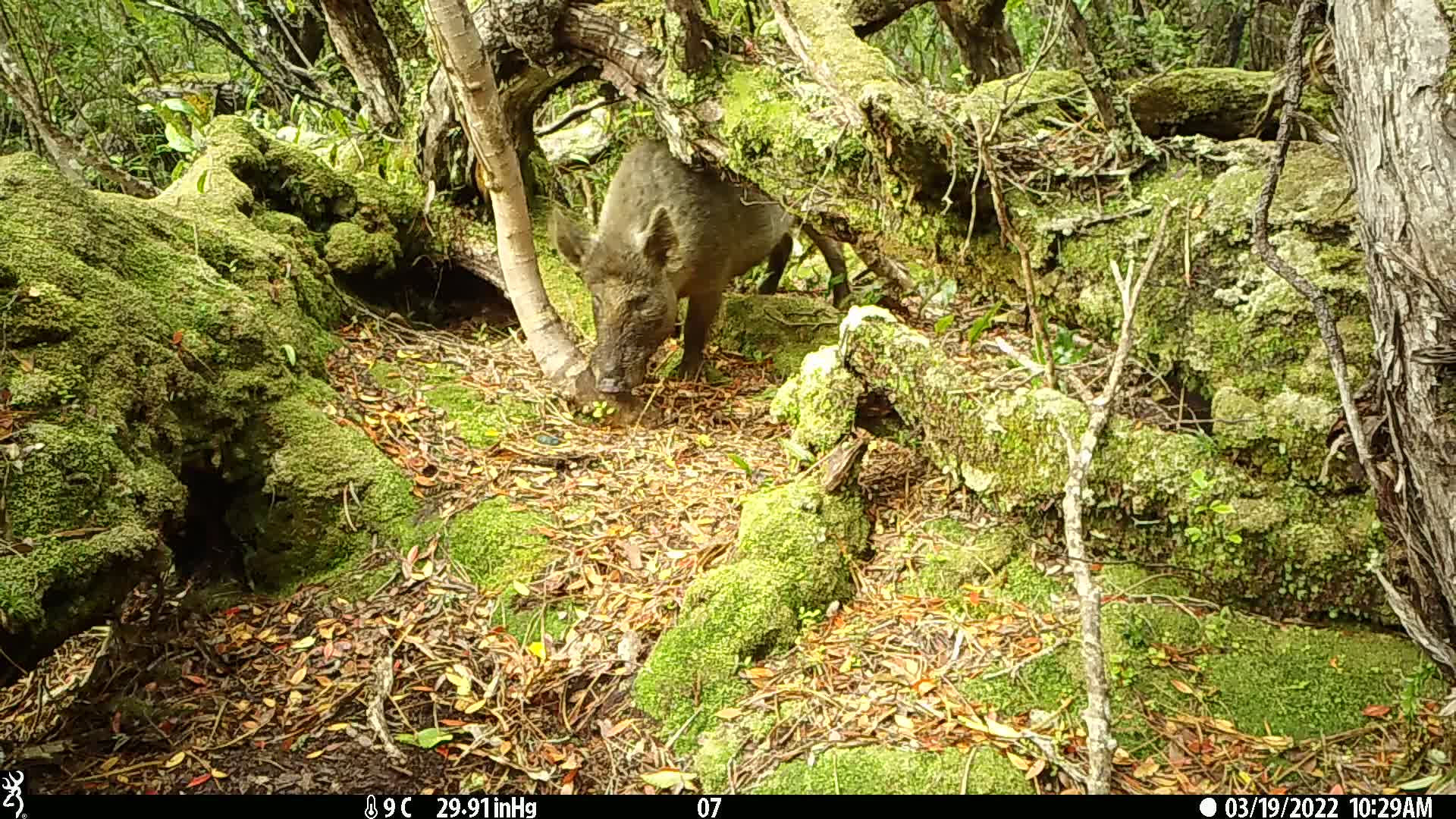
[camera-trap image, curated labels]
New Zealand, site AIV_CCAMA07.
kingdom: Animalia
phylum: Chordata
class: Mammalia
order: Artiodactyla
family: Suidae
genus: Sus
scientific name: Sus scrofa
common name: pig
Pig (Sus scrofa).